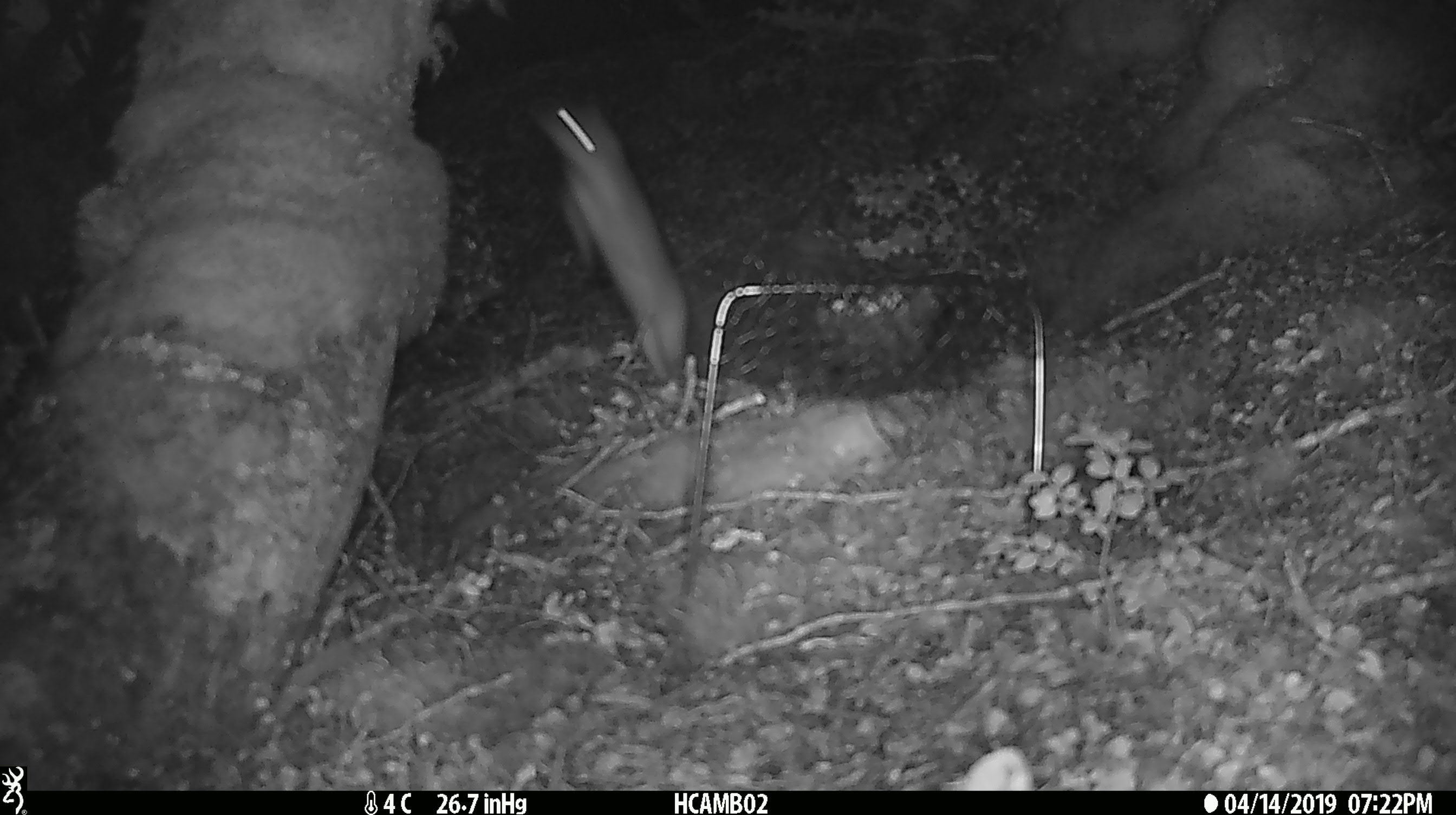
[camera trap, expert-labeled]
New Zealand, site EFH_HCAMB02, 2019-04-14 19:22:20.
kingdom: Animalia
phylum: Chordata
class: Mammalia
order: Rodentia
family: Muridae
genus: Rattus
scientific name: Rattus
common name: rat